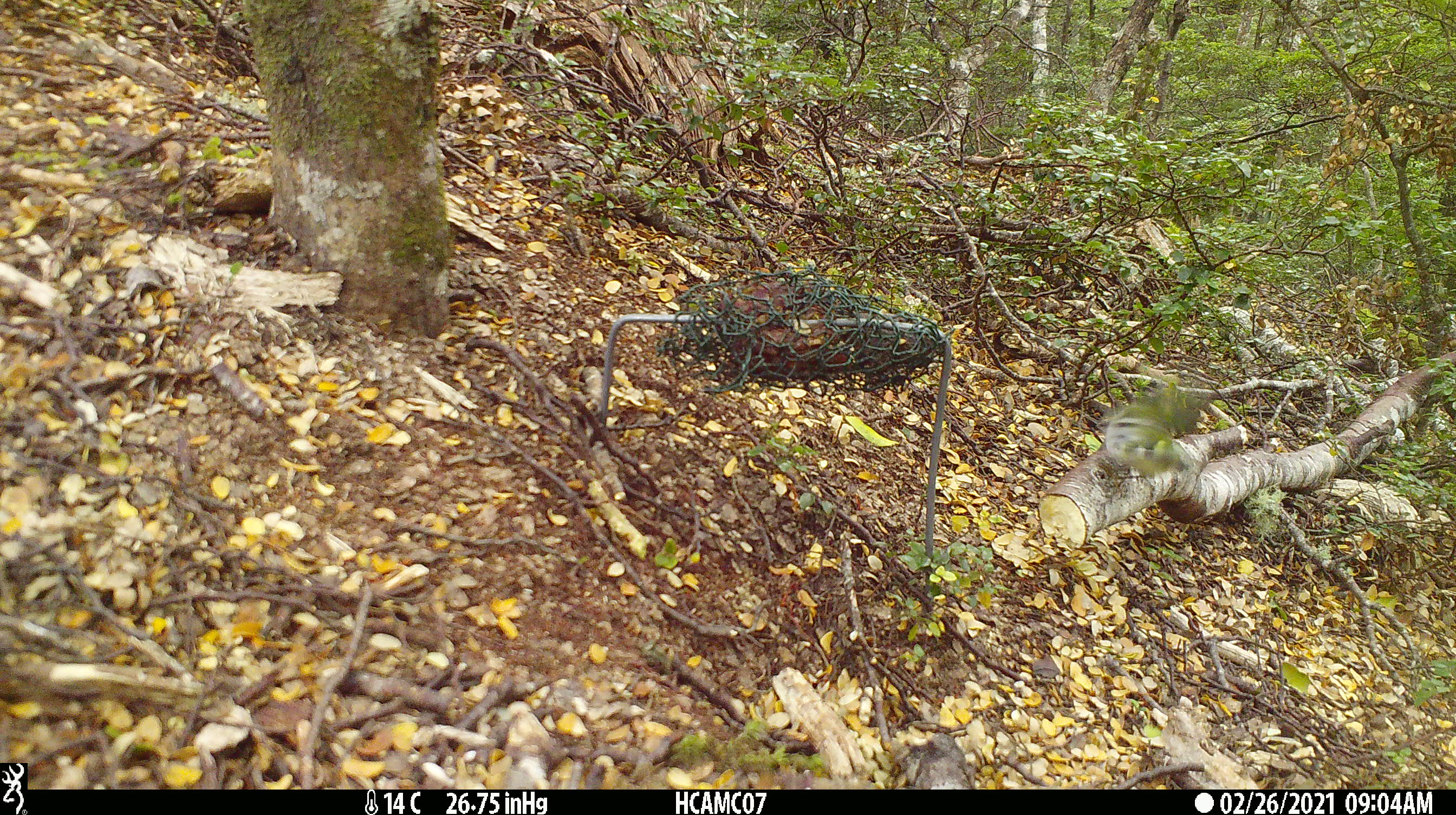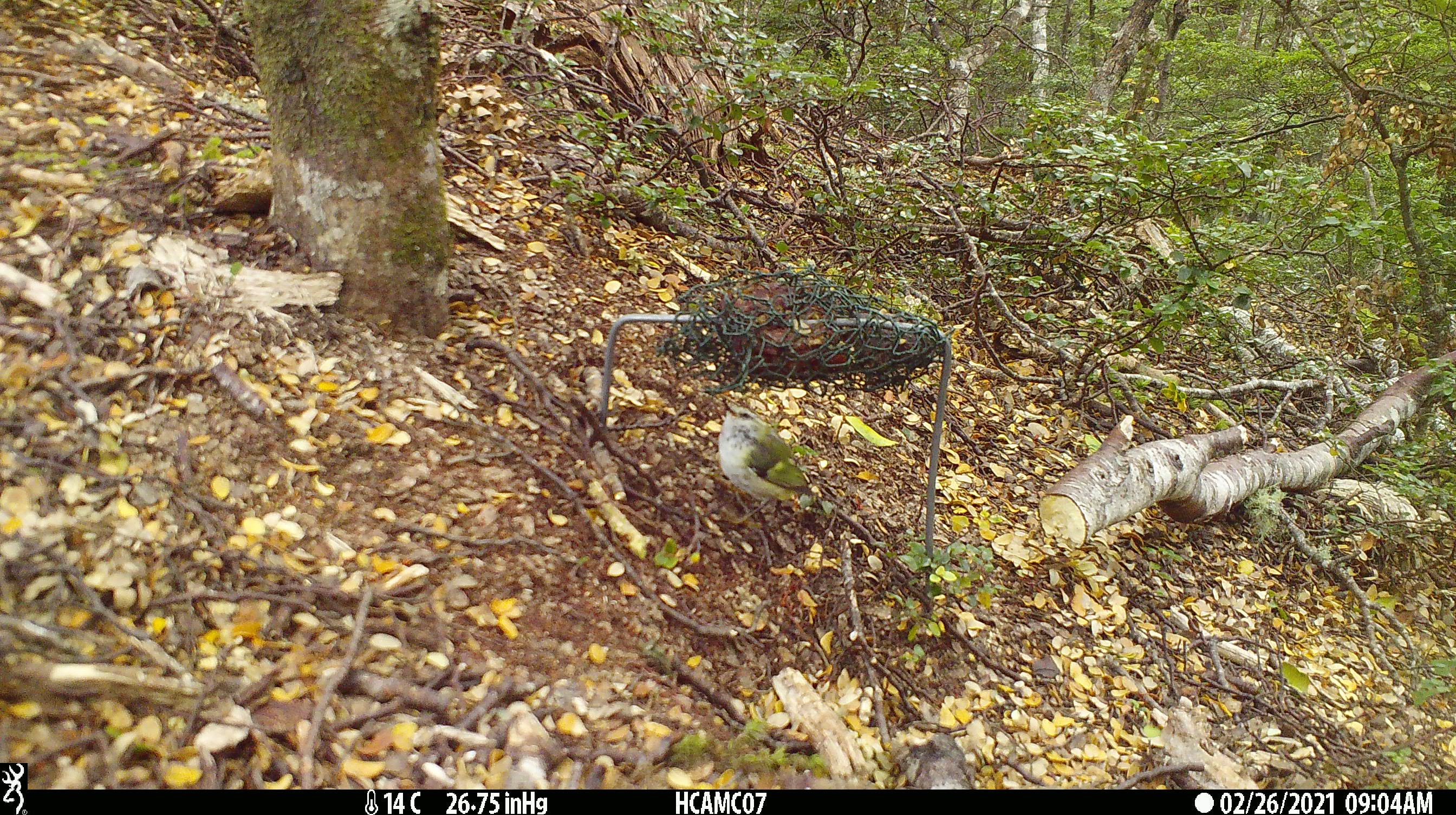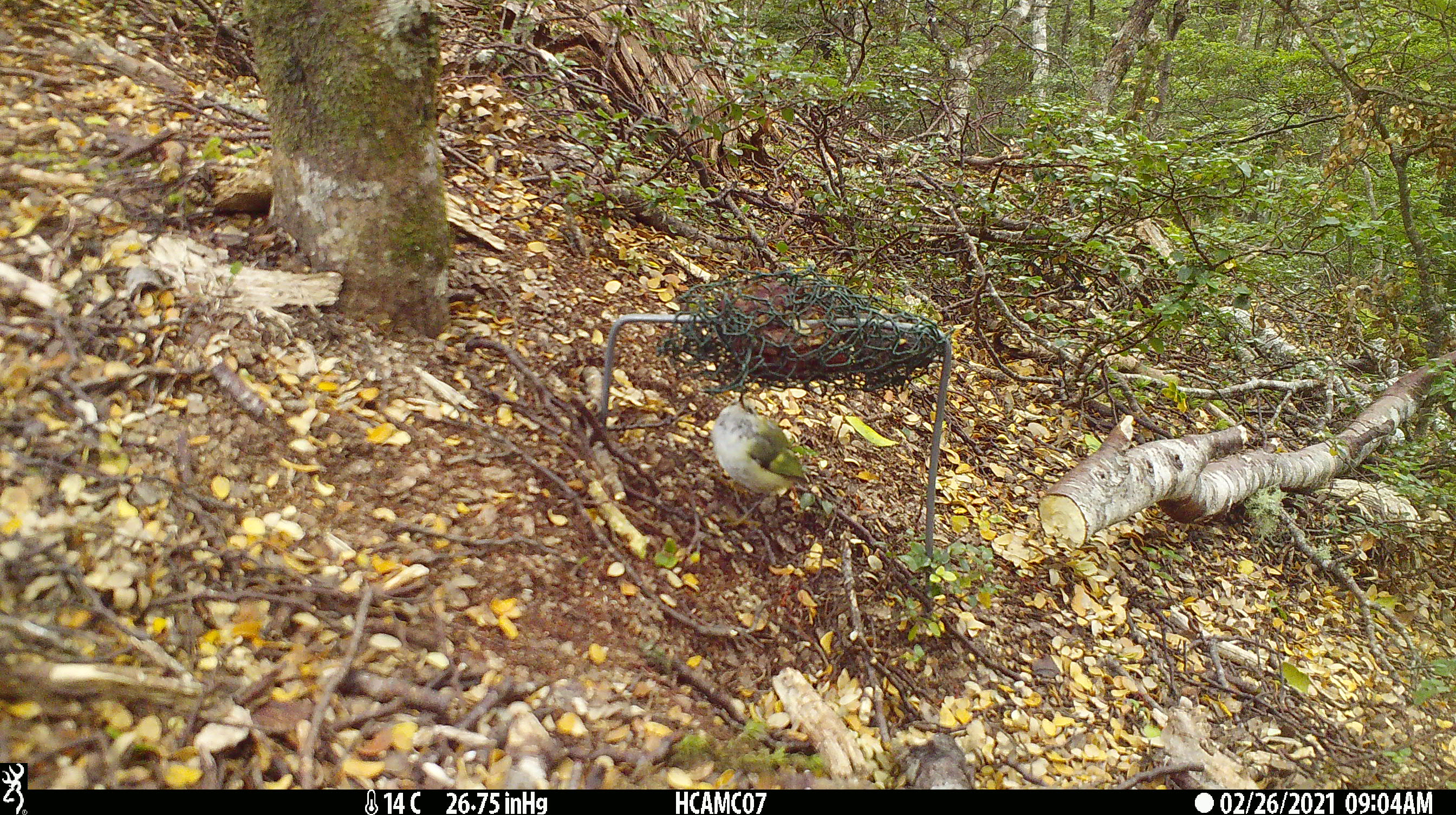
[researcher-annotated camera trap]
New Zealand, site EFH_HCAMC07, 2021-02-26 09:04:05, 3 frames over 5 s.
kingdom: Animalia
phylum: Chordata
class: Aves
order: Passeriformes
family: Acanthisittidae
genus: Acanthisitta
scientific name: Acanthisitta chloris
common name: rifleman